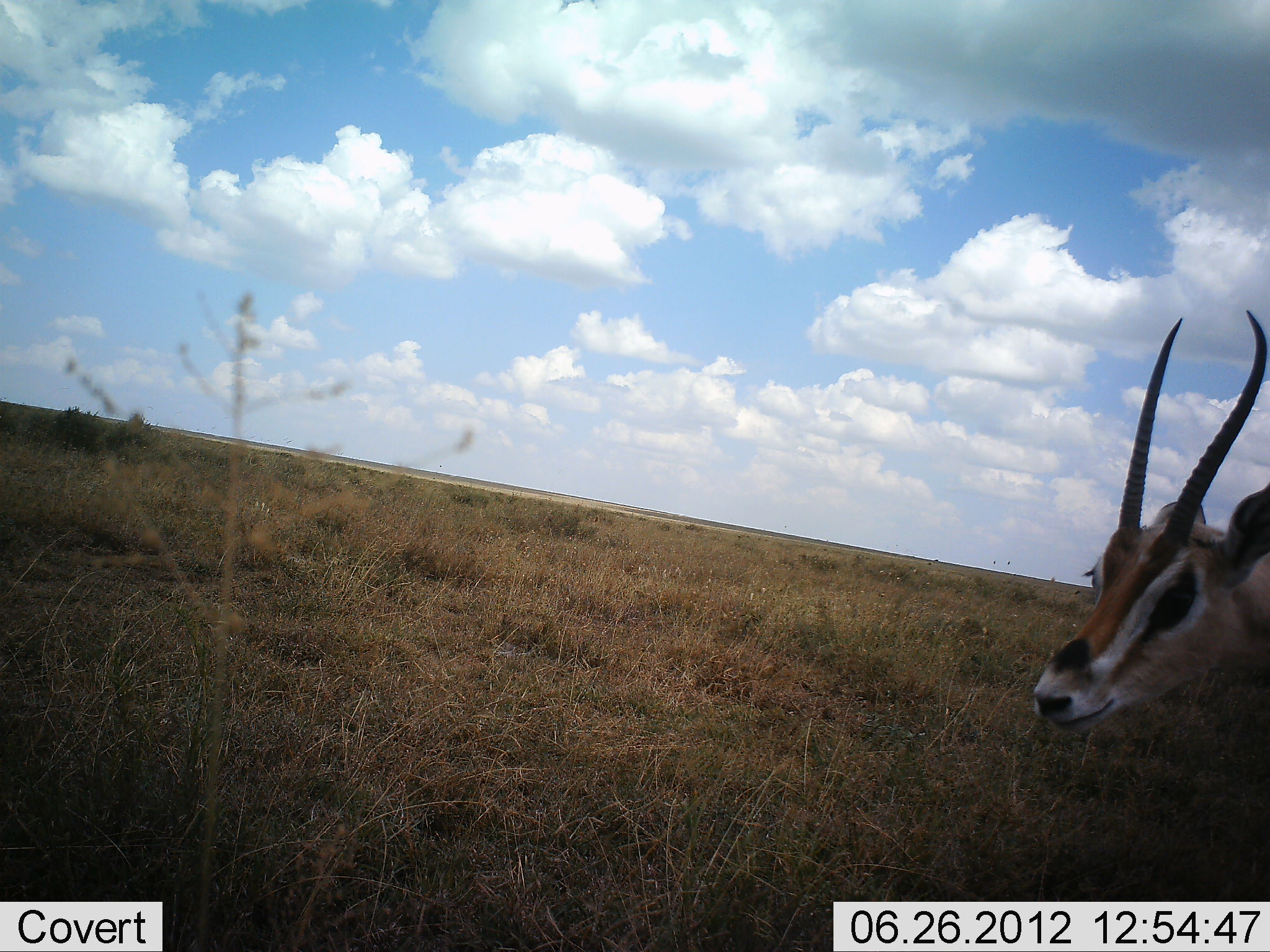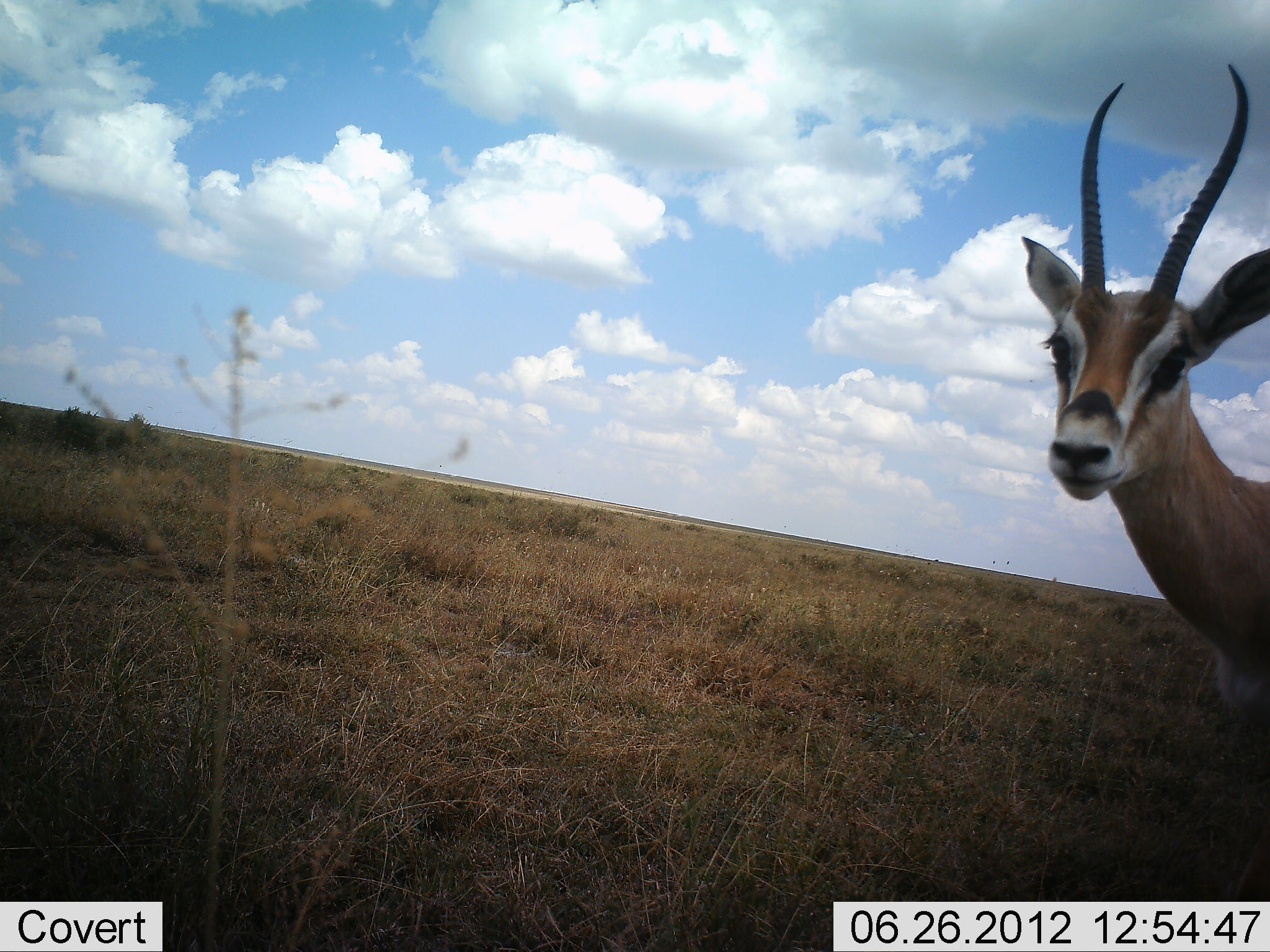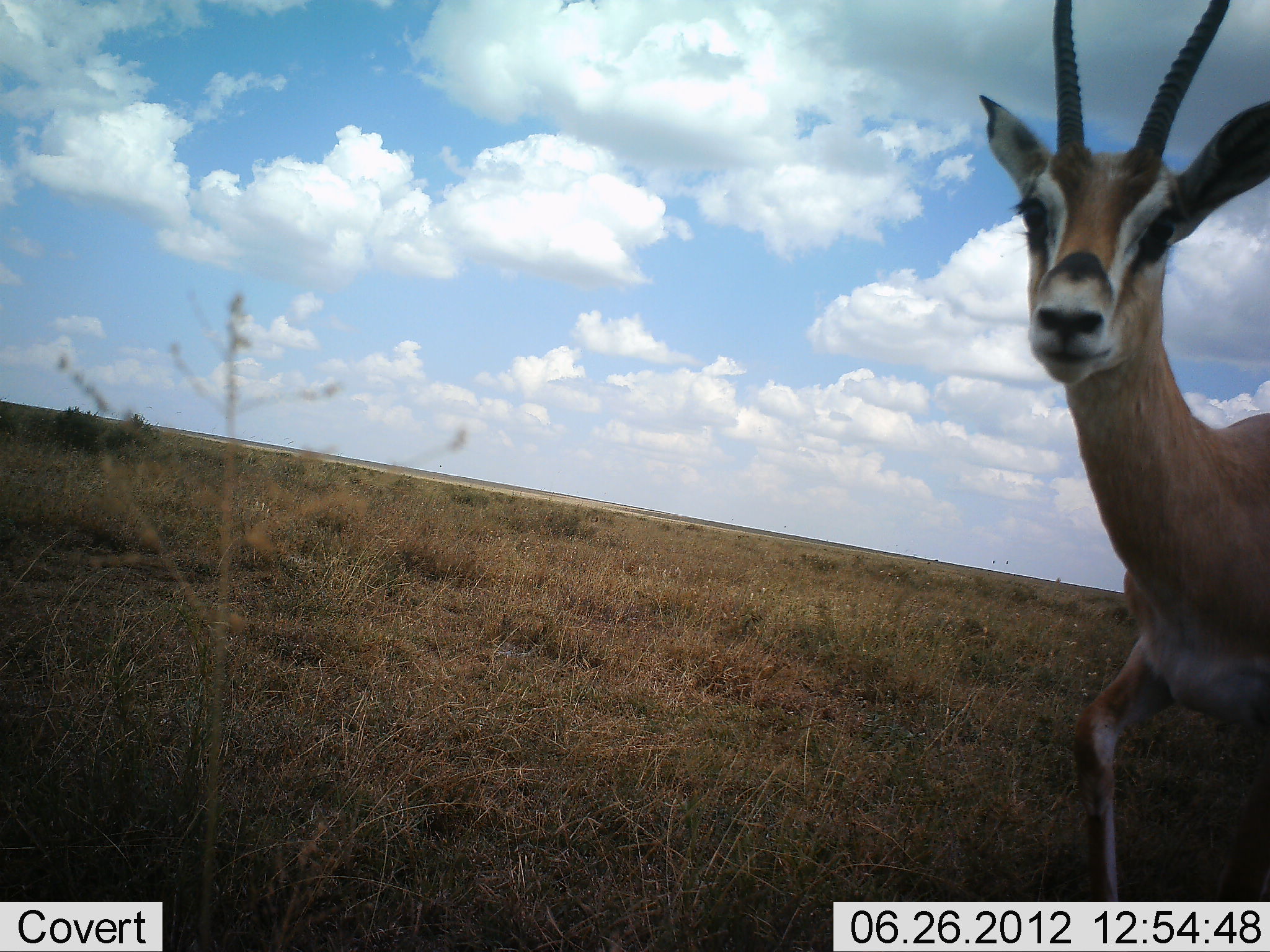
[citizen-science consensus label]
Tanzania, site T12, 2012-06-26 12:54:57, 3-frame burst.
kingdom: Animalia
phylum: Chordata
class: Mammalia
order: Artiodactyla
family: Bovidae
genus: Eudorcas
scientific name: Eudorcas thomsonii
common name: thomson's gazelle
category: gazellethomsons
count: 1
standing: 20%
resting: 0%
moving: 90%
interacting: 0%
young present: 0%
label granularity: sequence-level